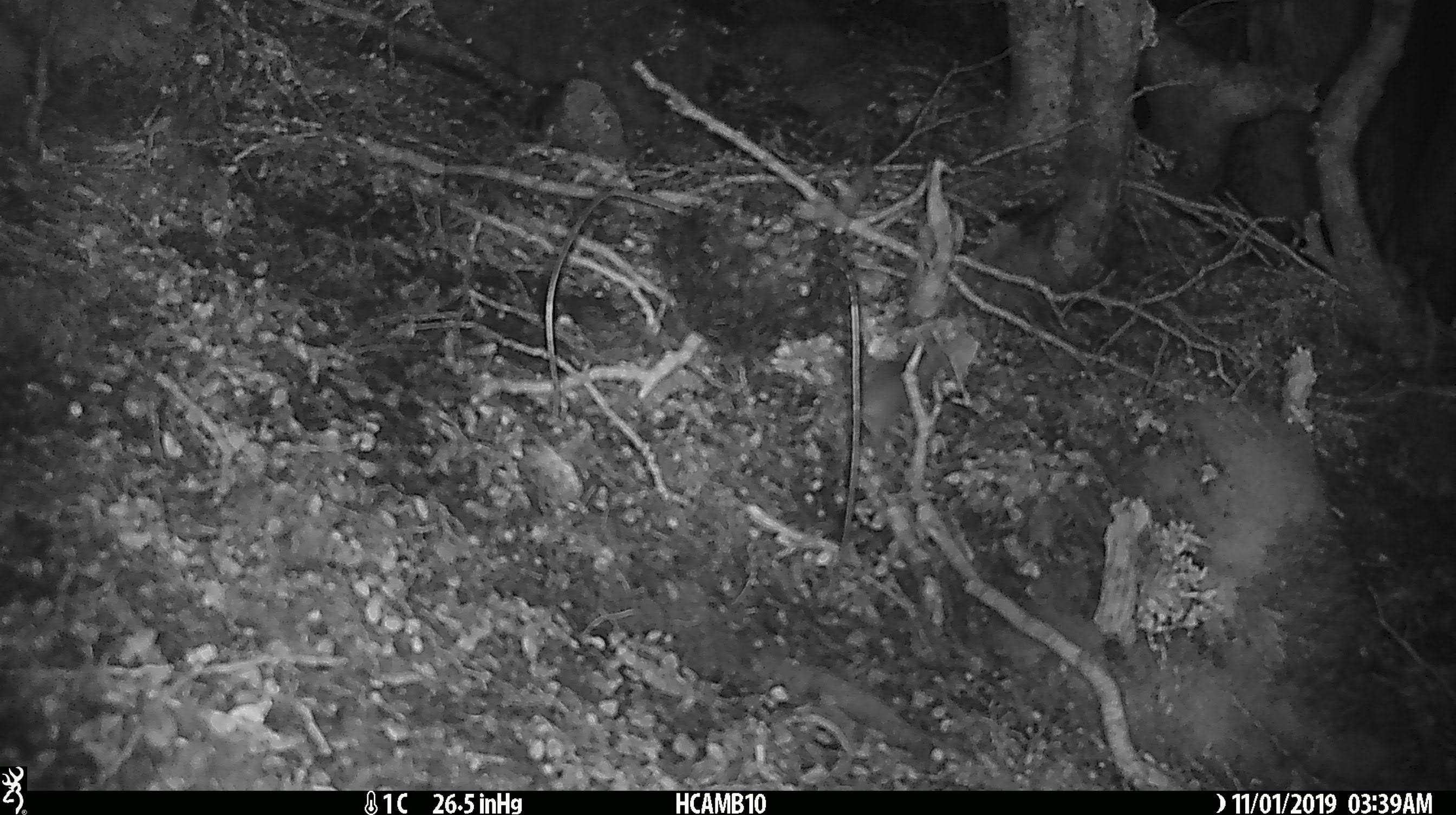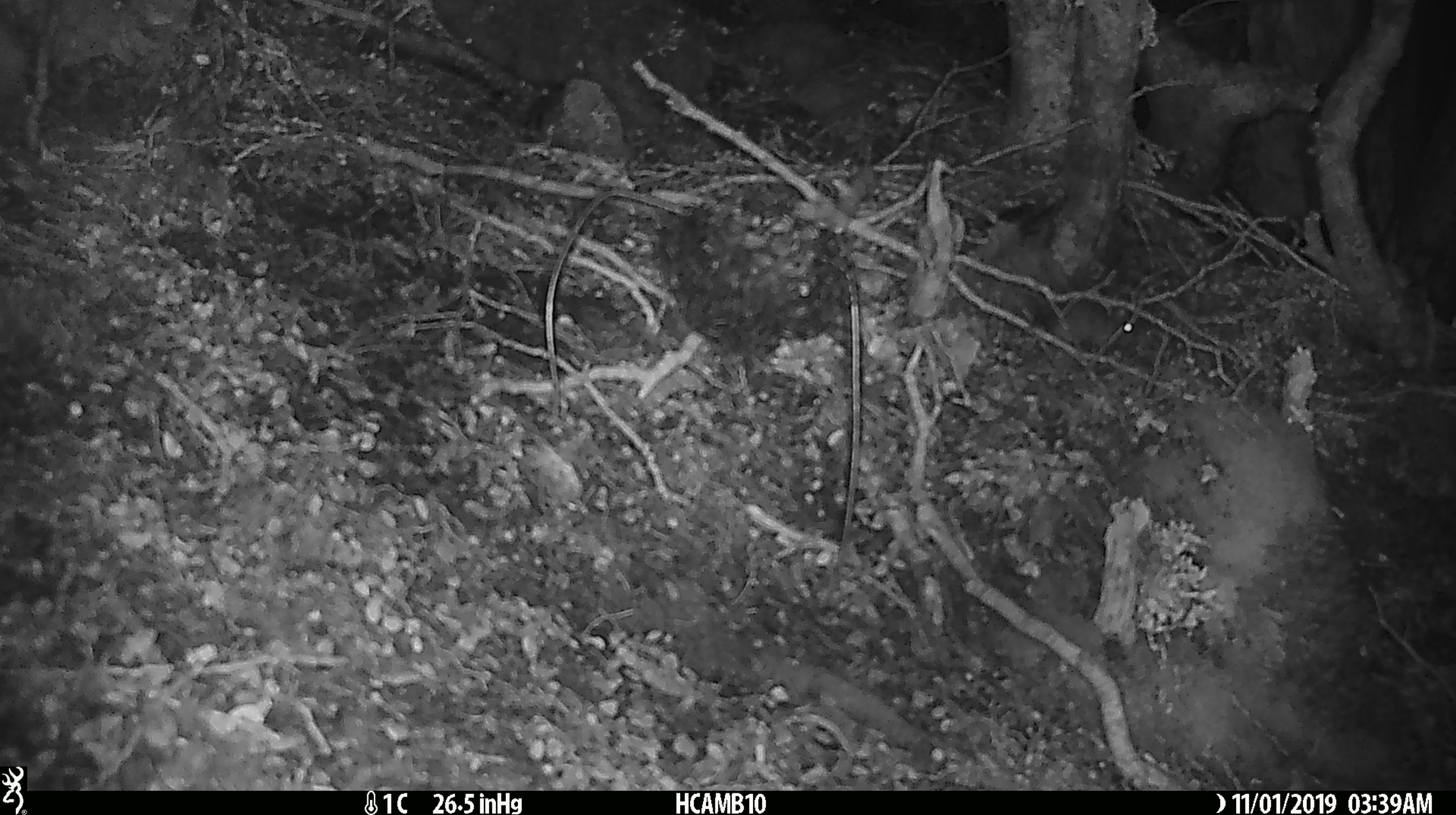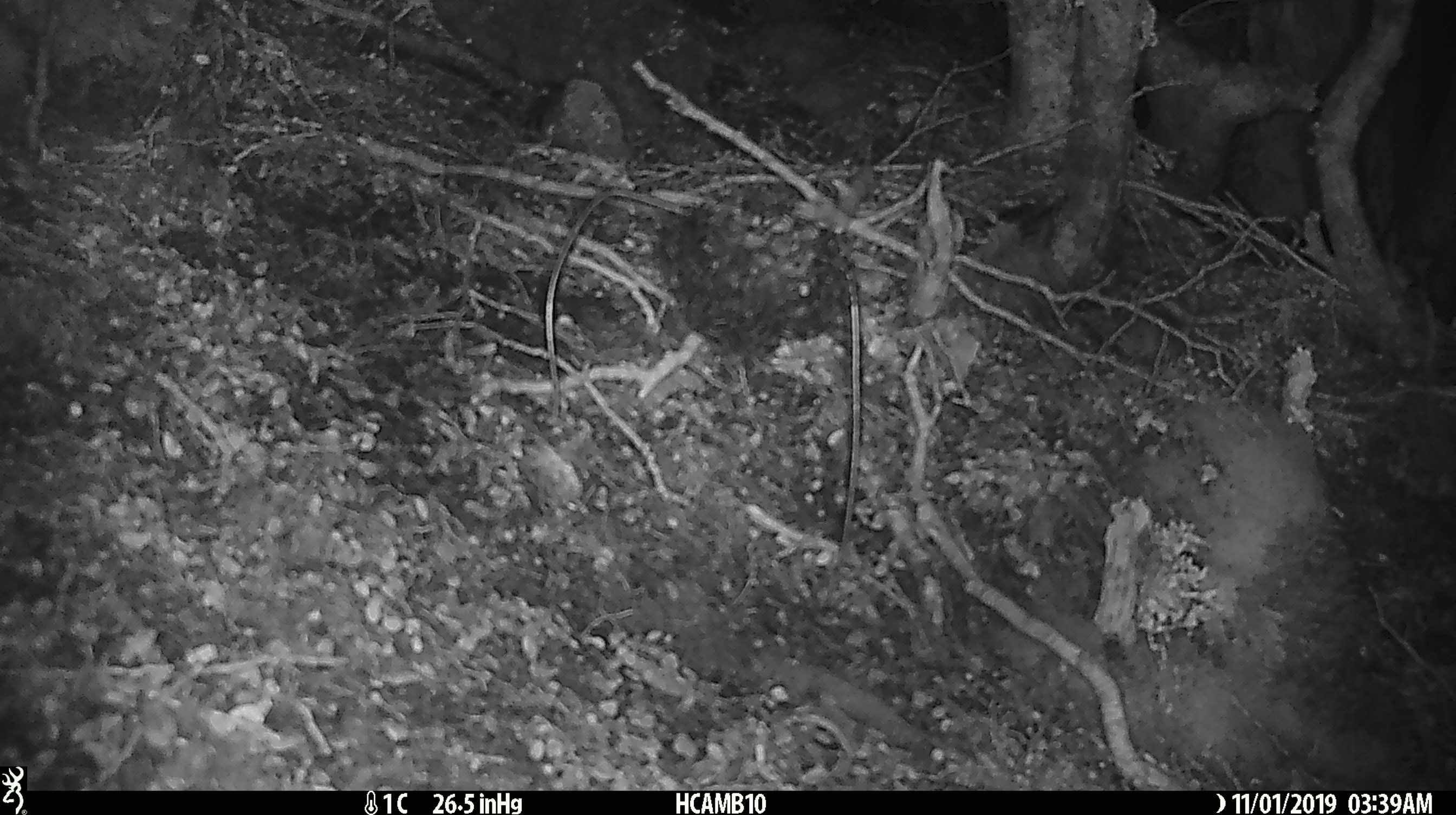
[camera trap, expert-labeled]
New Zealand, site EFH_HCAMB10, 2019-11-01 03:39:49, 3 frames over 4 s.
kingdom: Animalia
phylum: Chordata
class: Mammalia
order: Rodentia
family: Muridae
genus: Mus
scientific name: Mus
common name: mouse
Mouse (Mus).